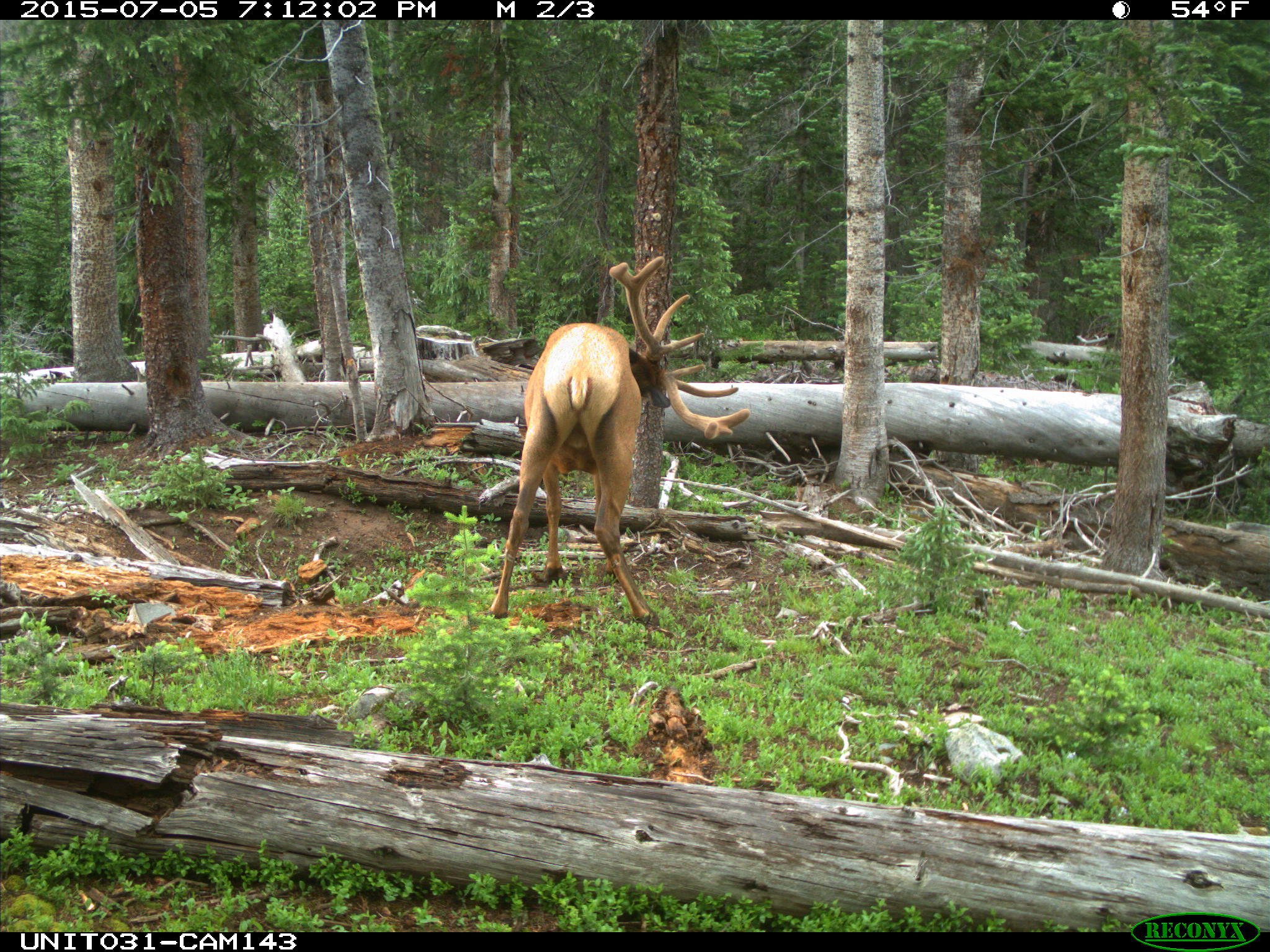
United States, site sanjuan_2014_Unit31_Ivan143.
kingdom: Animalia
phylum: Chordata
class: Mammalia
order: Artiodactyla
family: Cervidae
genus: Cervus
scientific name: Cervus elaphus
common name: red deer